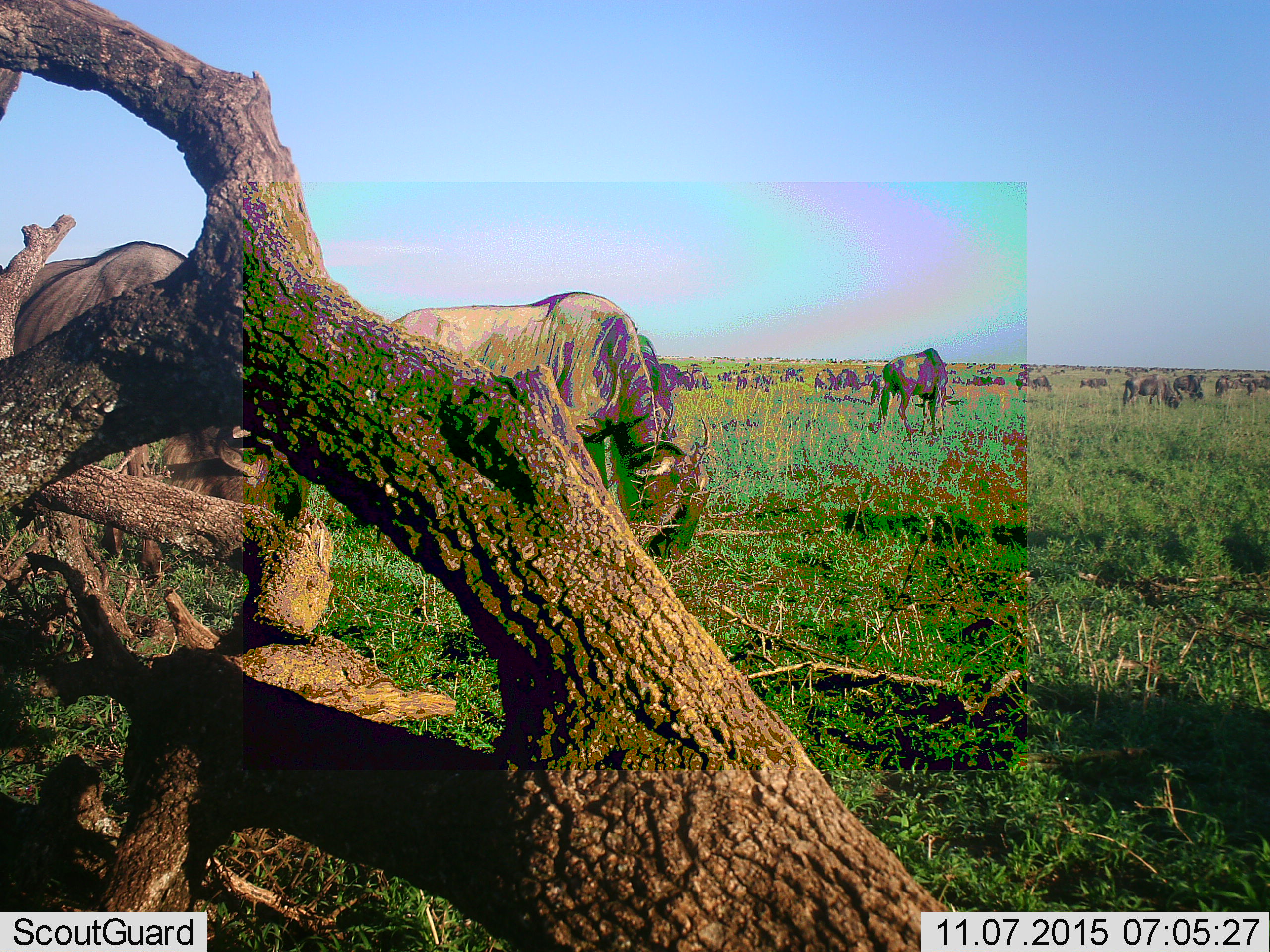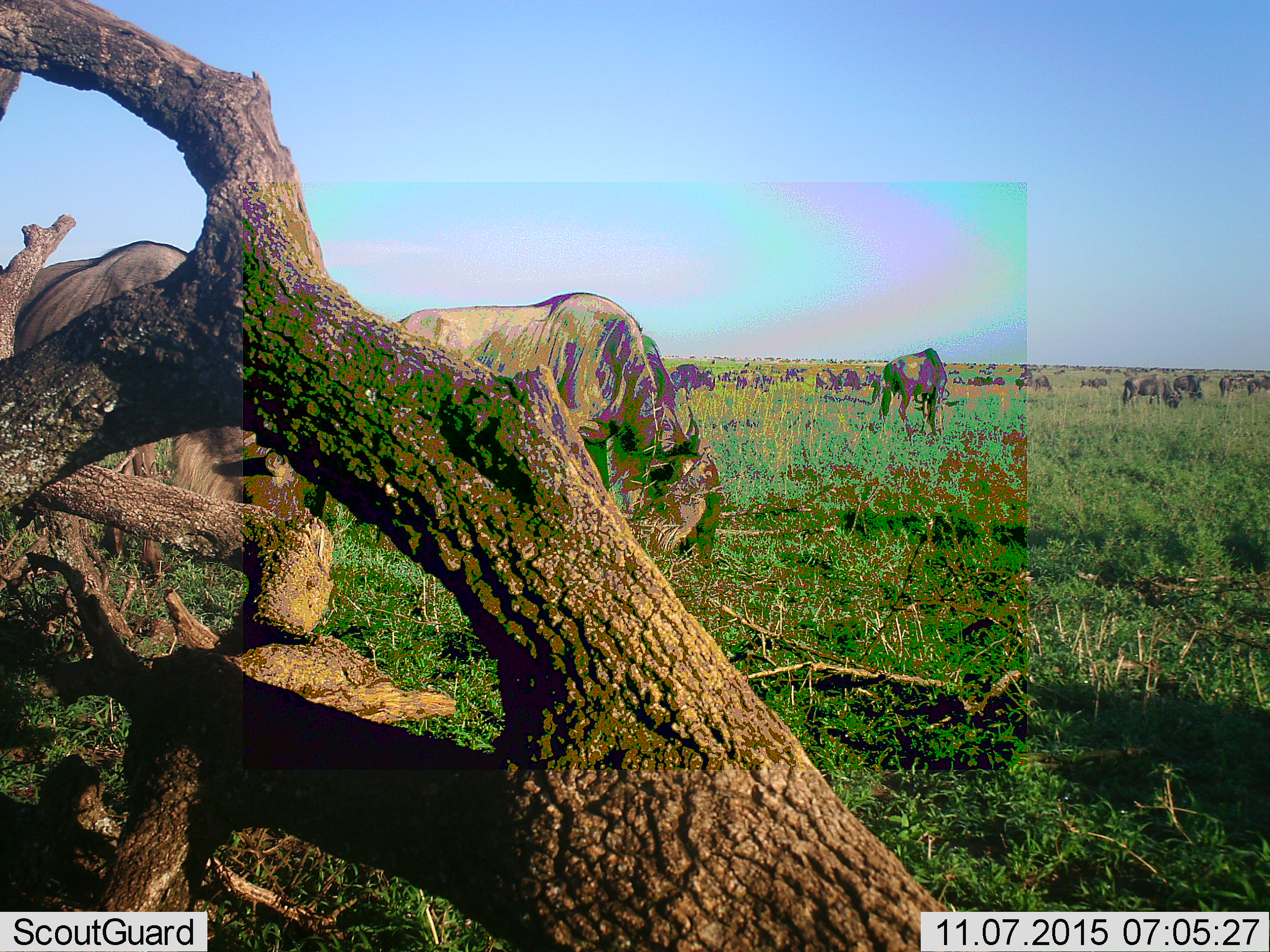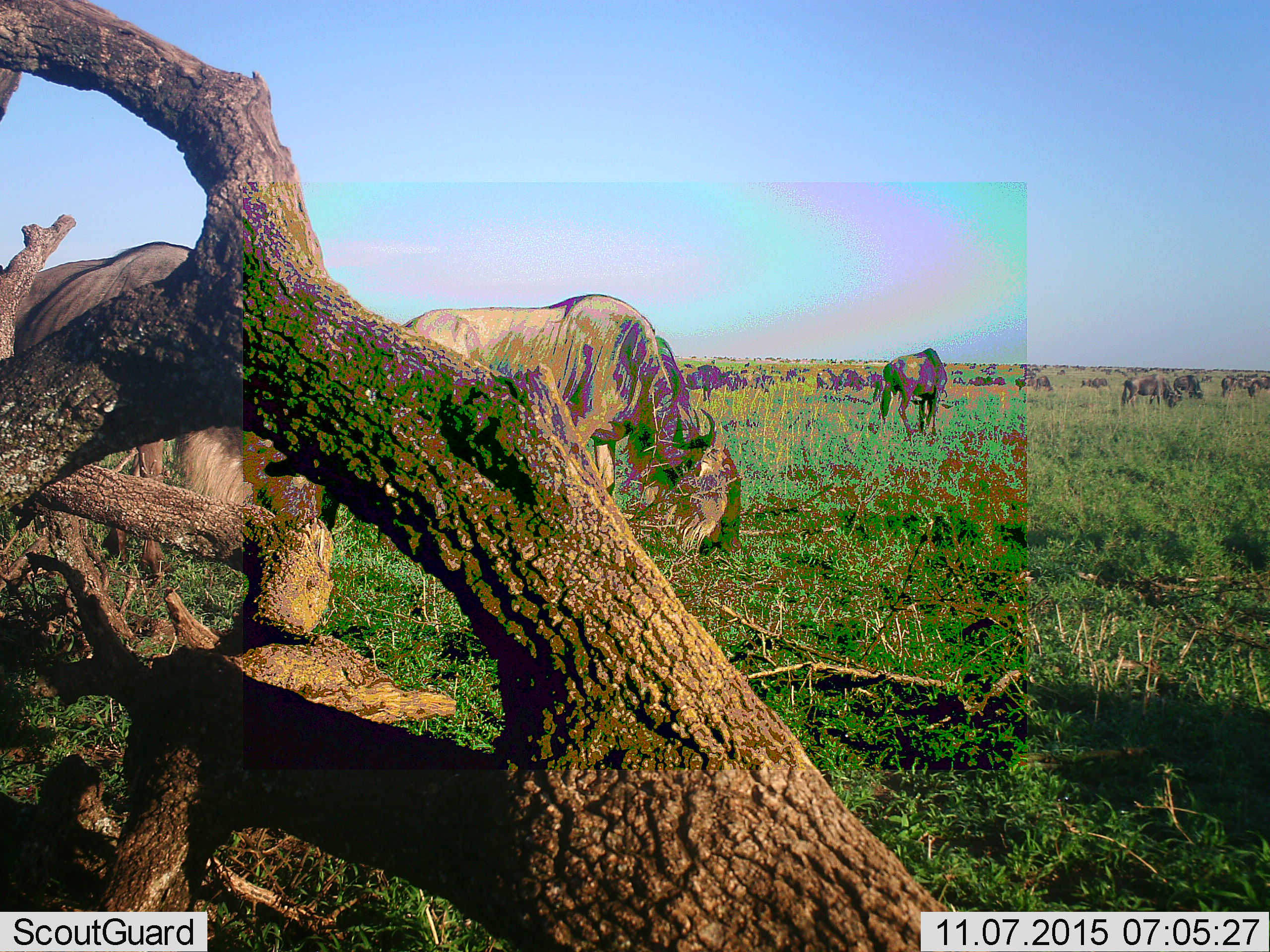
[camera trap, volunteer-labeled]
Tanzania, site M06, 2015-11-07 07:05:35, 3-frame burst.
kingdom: Animalia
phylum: Chordata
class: Mammalia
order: Artiodactyla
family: Bovidae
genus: Connochaetes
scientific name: Connochaetes taurinus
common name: blue wildebeest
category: wildebeest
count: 11-50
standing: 57%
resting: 0%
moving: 57%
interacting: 0%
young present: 0%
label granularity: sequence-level